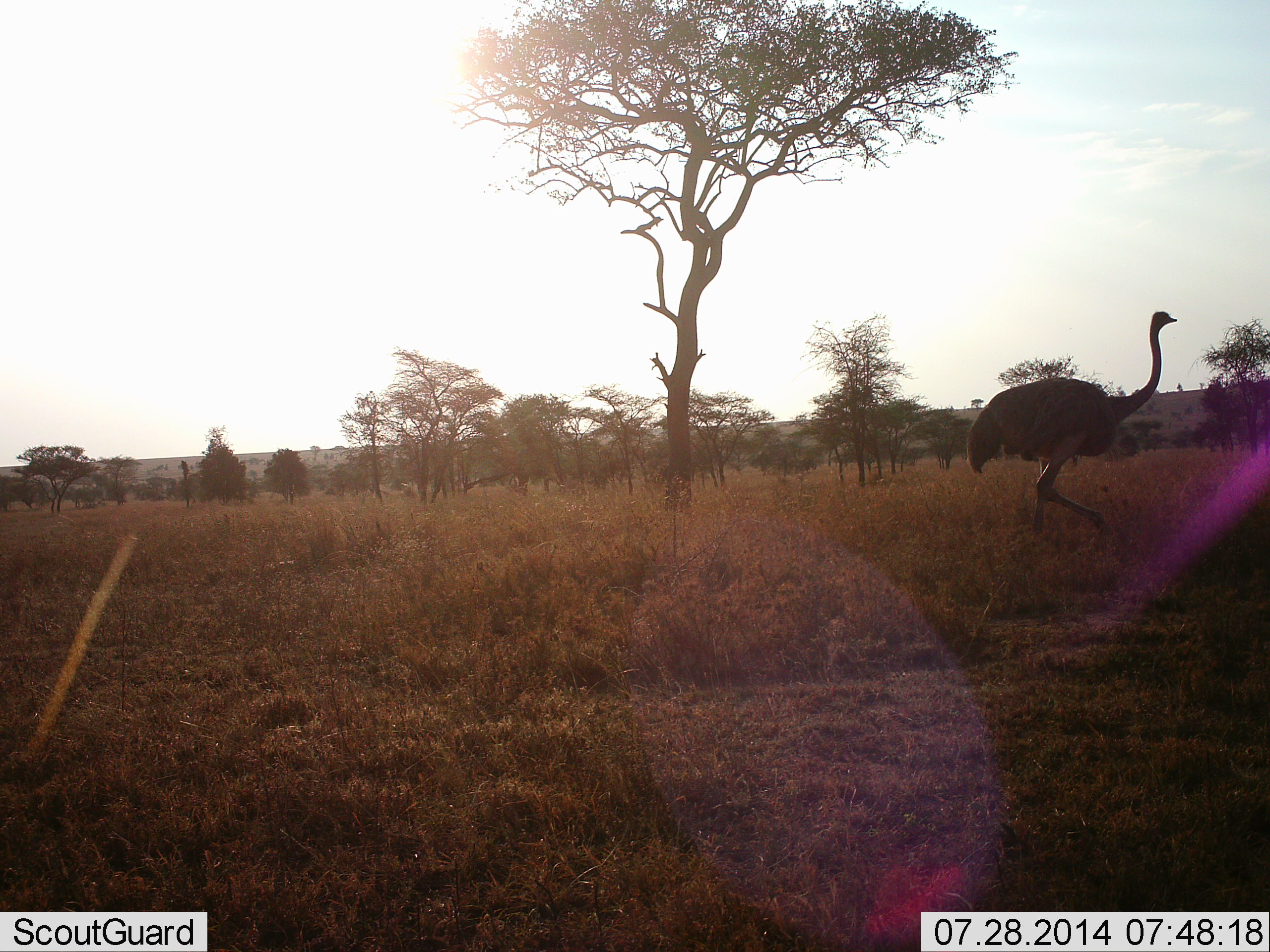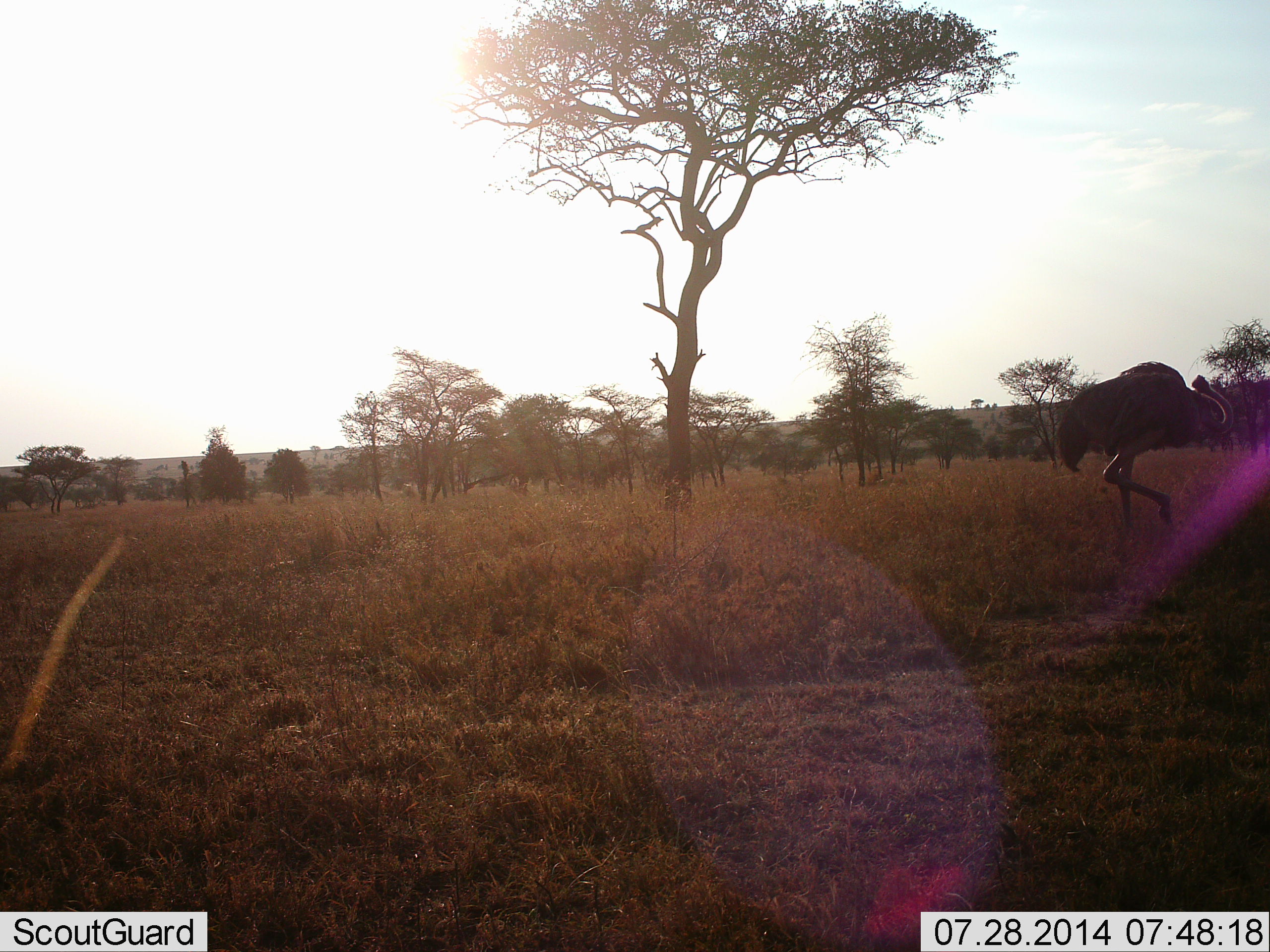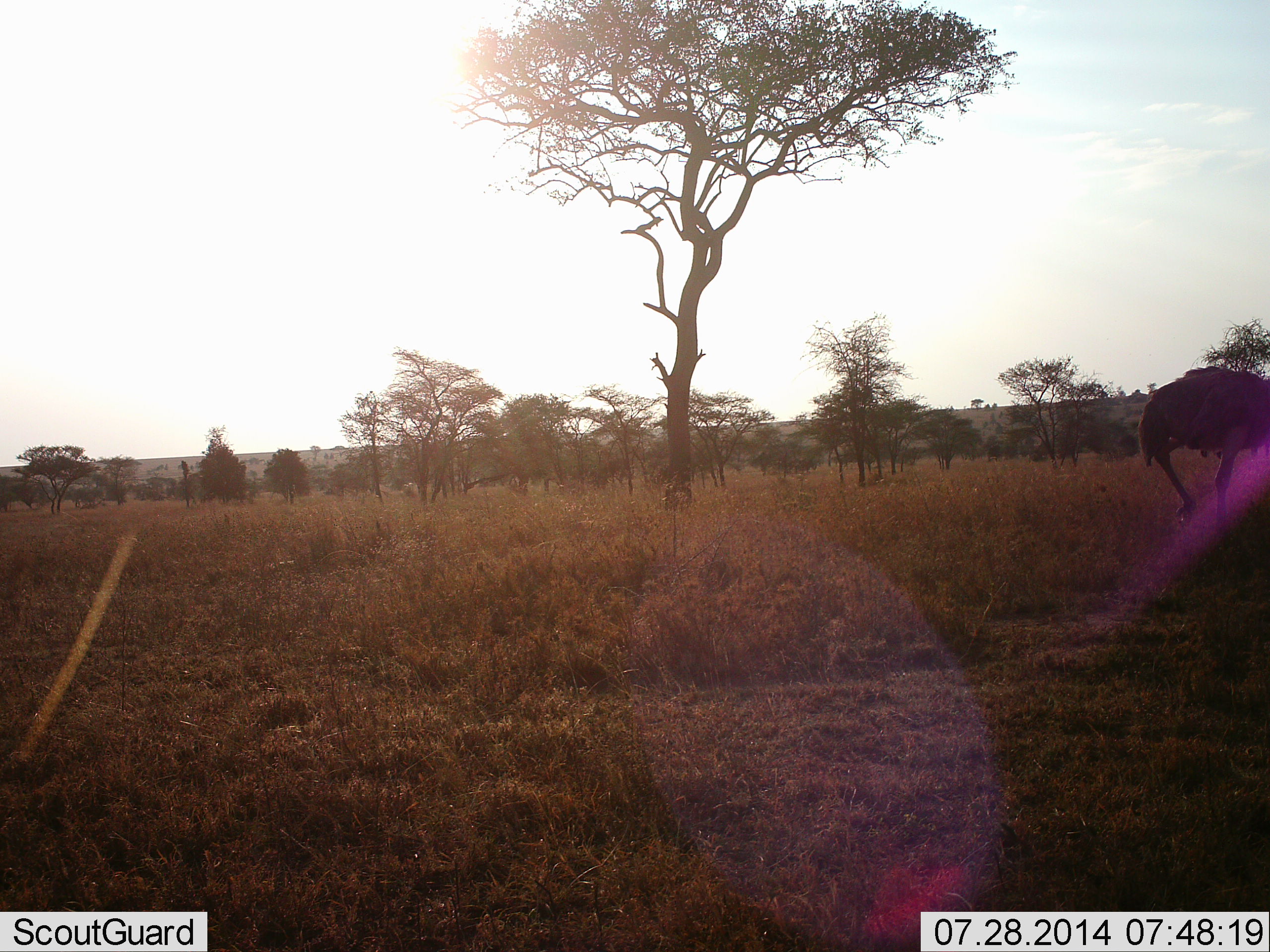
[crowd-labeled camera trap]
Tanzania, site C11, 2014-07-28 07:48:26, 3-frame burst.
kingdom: Animalia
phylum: Chordata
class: Aves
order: Struthioniformes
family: Struthionidae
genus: Struthio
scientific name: Struthio camelus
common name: ostrich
Ostrich (Struthio camelus), count 1. Behavior (volunteer vote fractions): standing 0%, resting 0%, moving 100%, interacting 0%. Young present (vote fraction): 0%. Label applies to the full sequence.